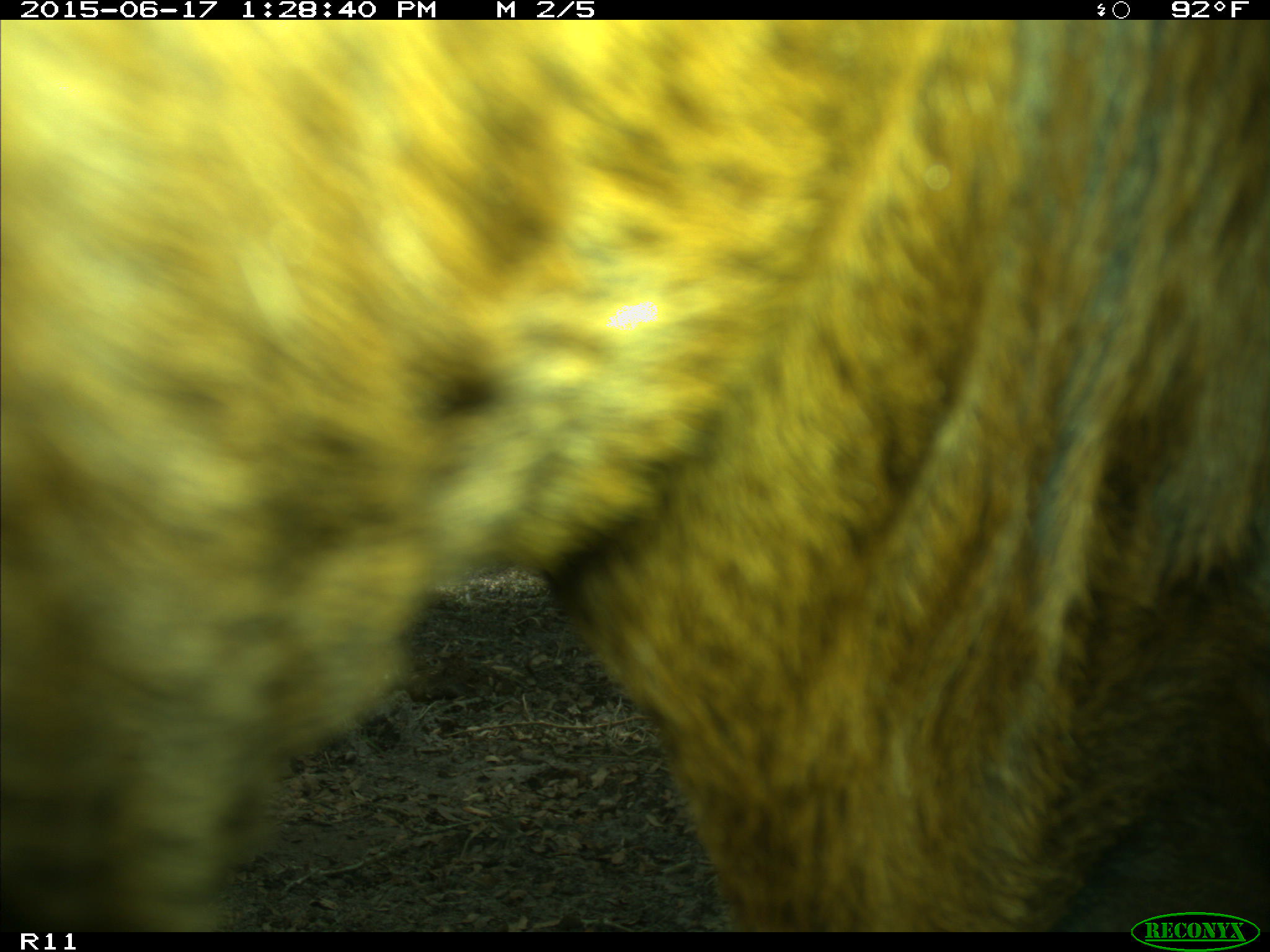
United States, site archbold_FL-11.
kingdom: Animalia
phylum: Chordata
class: Mammalia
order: Artiodactyla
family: Bovidae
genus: Bos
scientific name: Bos taurus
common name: domestic cow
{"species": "Bos taurus (domestic cow)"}